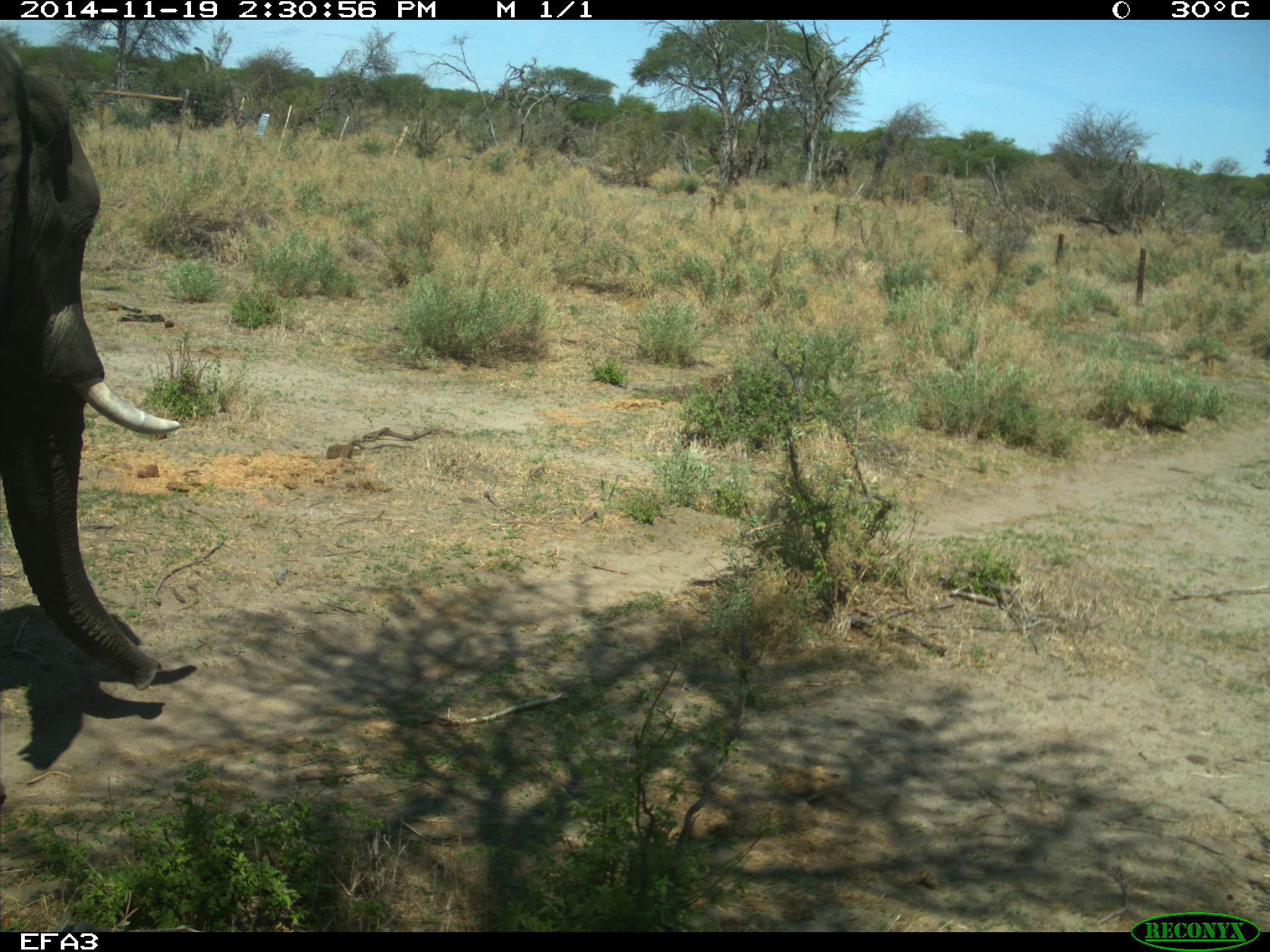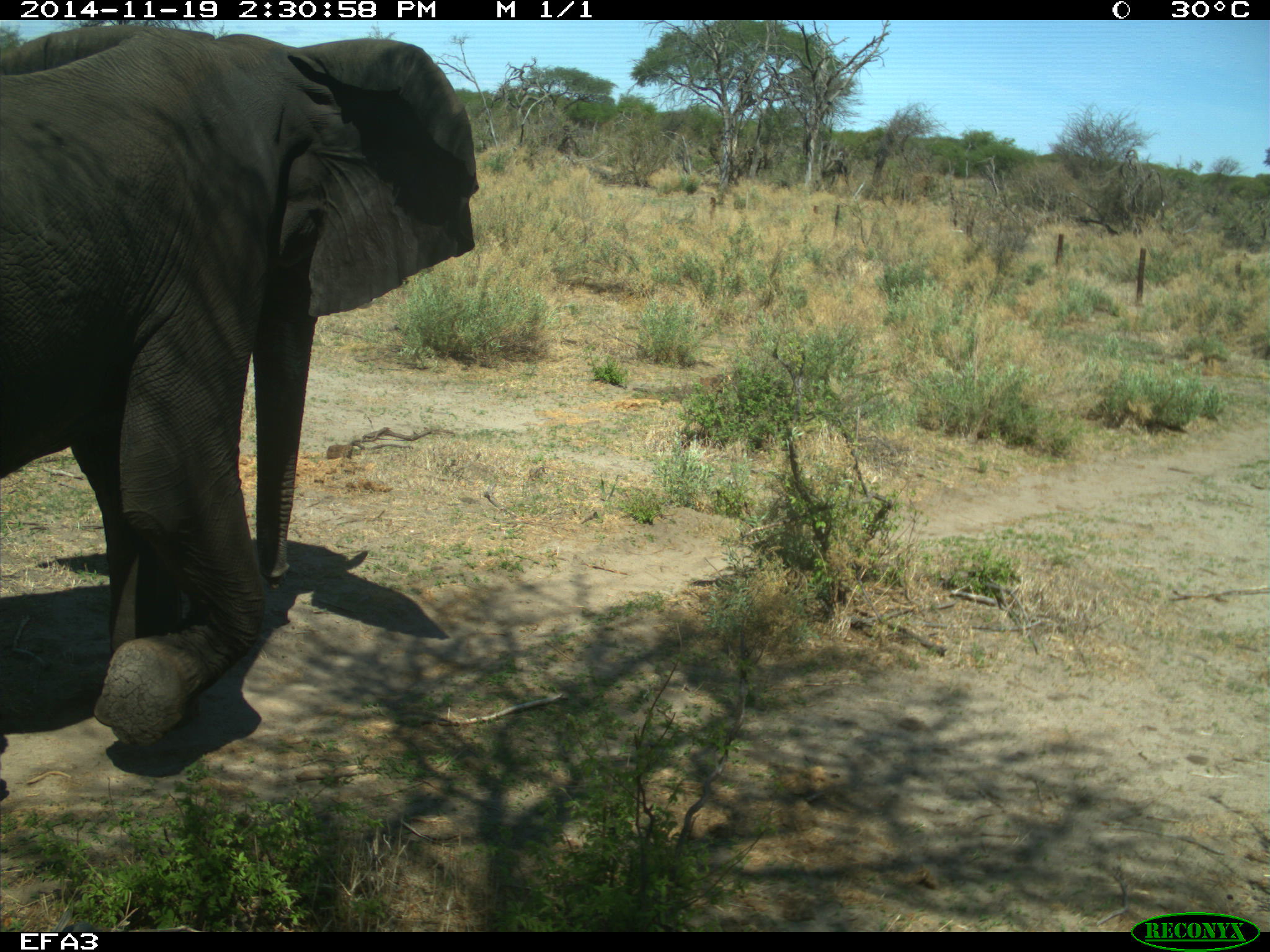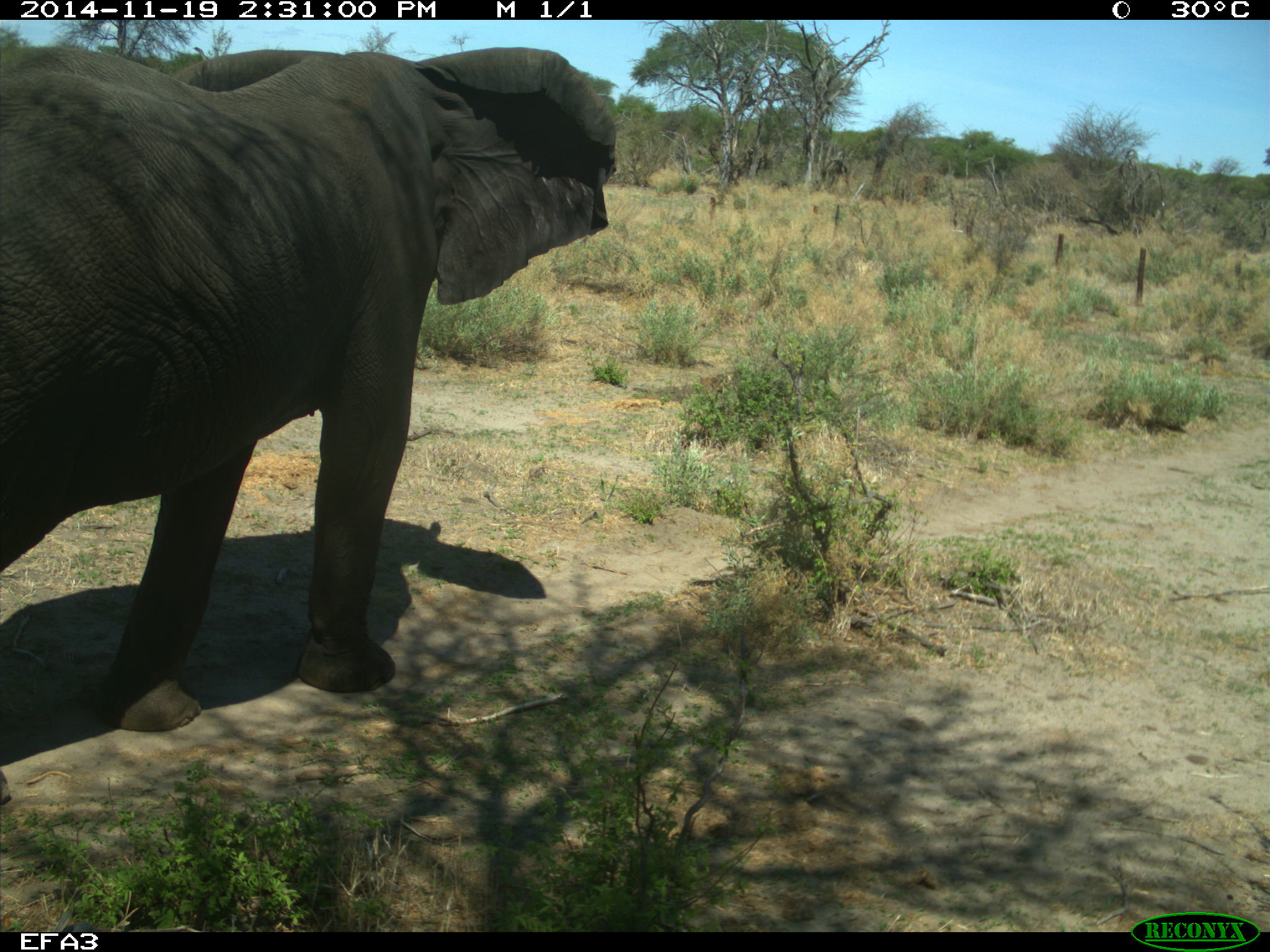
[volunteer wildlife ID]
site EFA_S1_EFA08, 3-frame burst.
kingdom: Animalia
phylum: Chordata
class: Mammalia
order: Proboscidea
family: Elephantidae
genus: Loxodonta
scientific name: Loxodonta africana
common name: african bush elephant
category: elephant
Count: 1.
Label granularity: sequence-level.